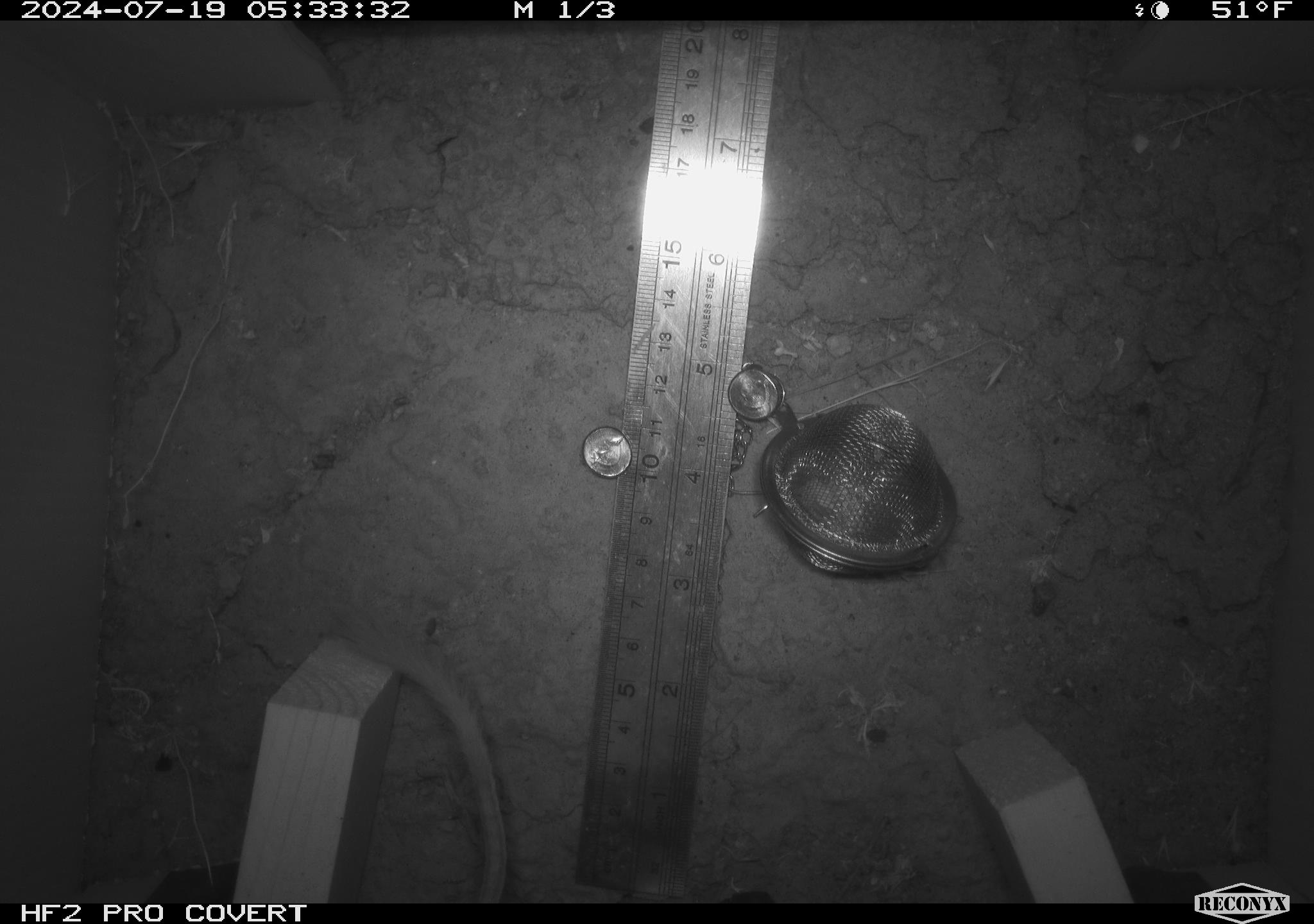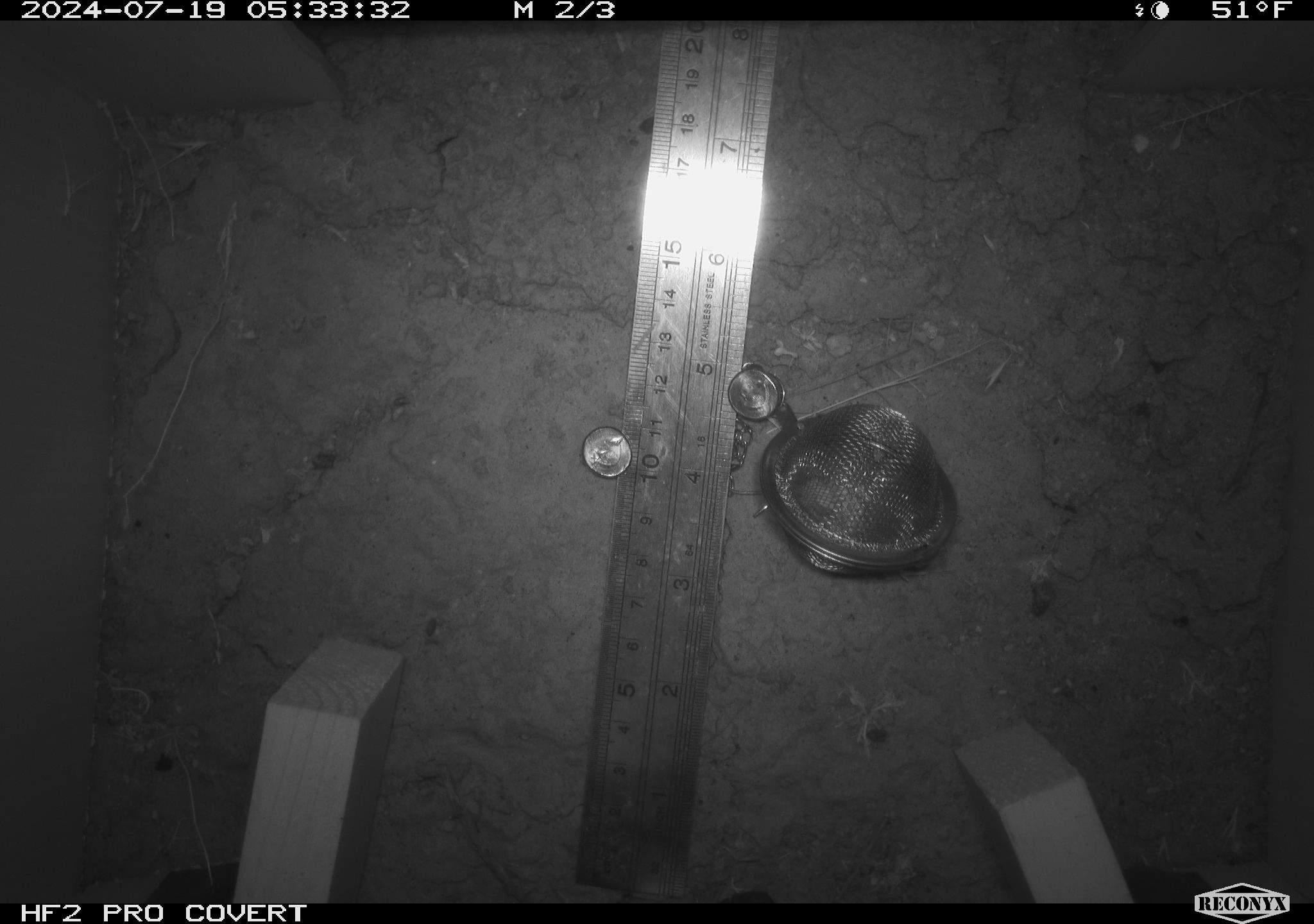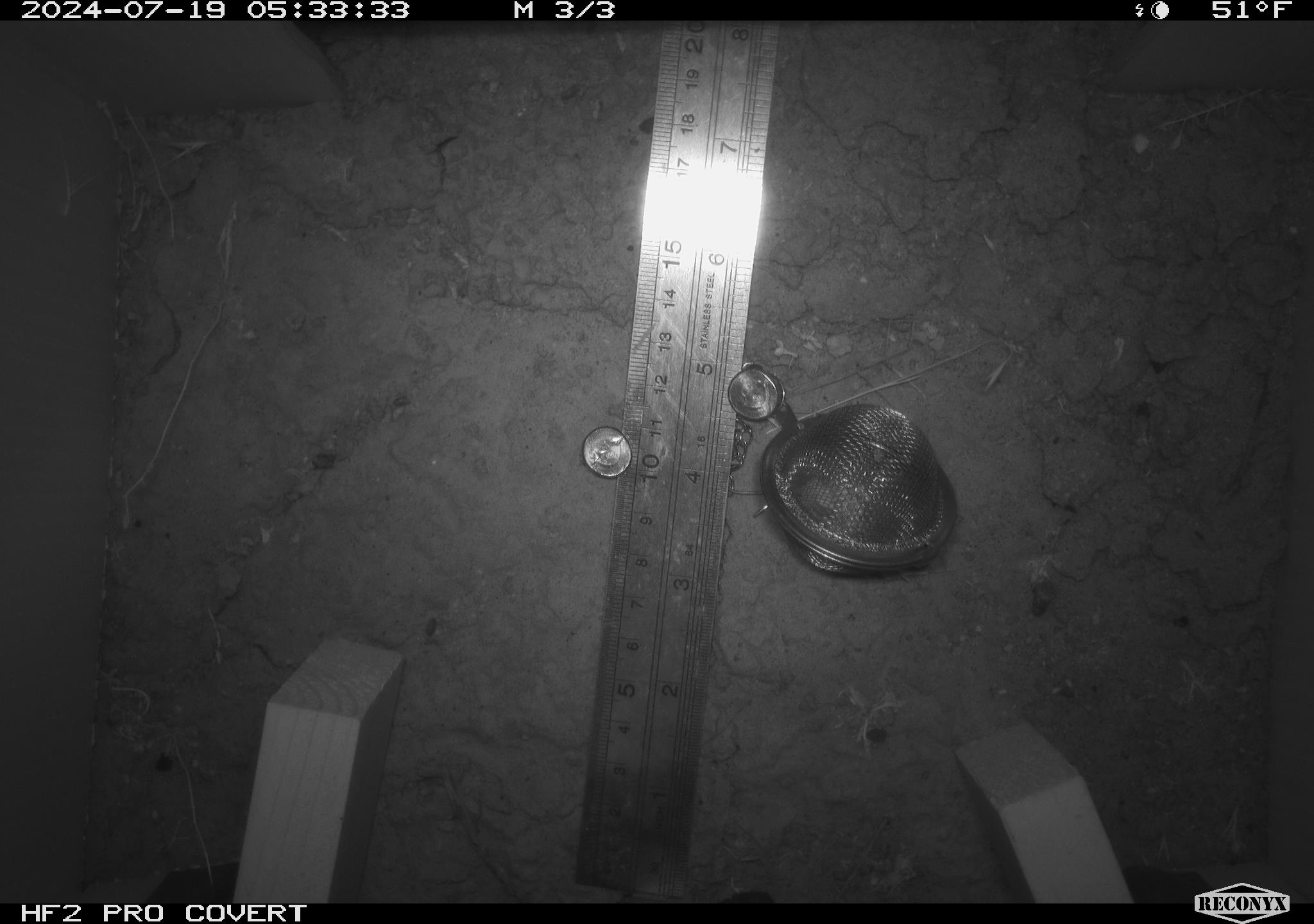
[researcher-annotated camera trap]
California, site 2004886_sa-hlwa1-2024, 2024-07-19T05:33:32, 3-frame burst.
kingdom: Animalia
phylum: Chordata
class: Mammalia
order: Rodentia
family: Heteromyidae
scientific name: Heteromyidae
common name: kangaroo rats and pocket mice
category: heteromyidae family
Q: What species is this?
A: Heteromyidae family (kangaroo rats and pocket mice) (Heteromyidae).